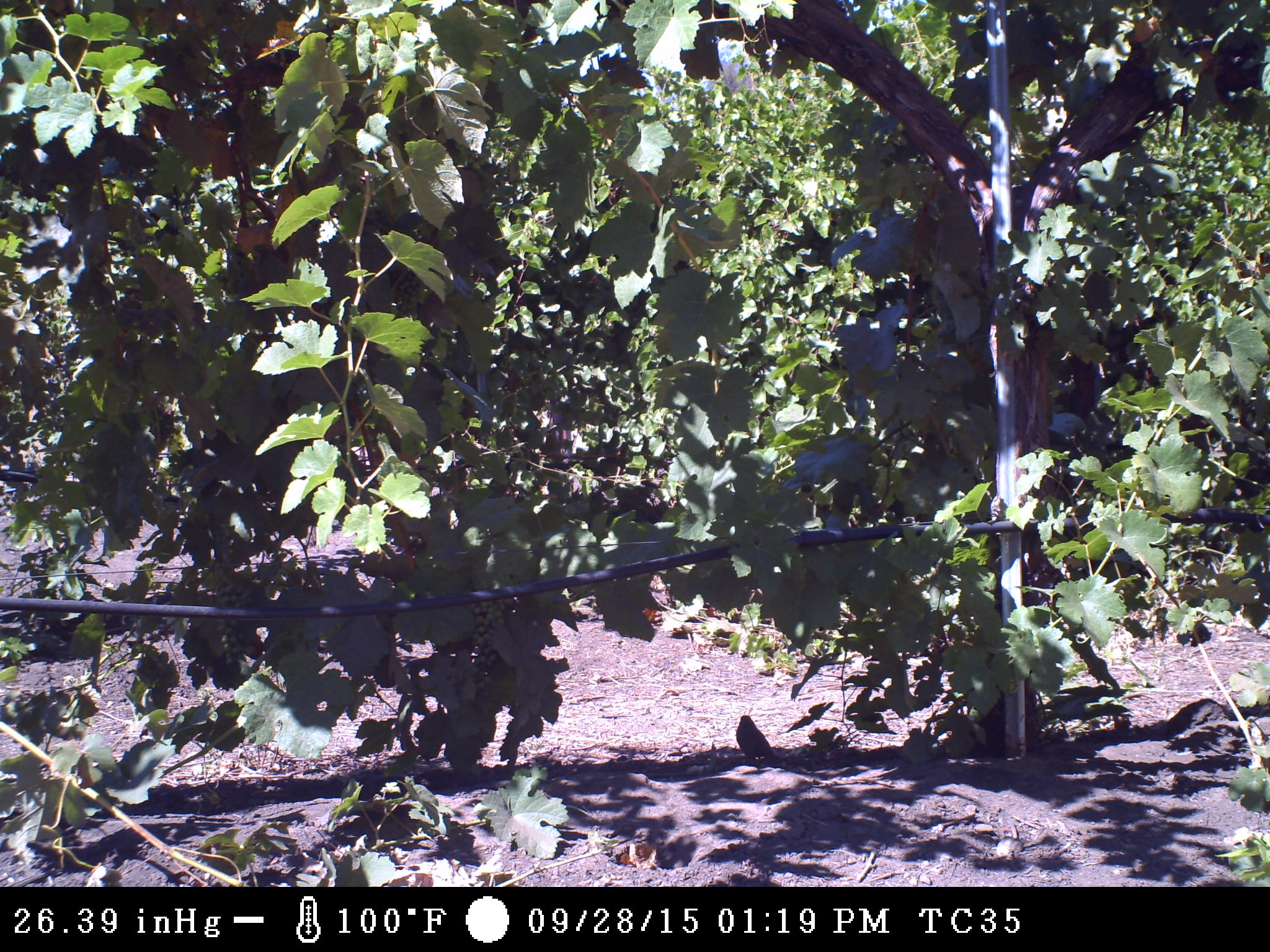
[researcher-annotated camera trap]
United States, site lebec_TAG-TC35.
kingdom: Animalia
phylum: Chordata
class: Aves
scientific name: Aves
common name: birds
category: unidentified bird